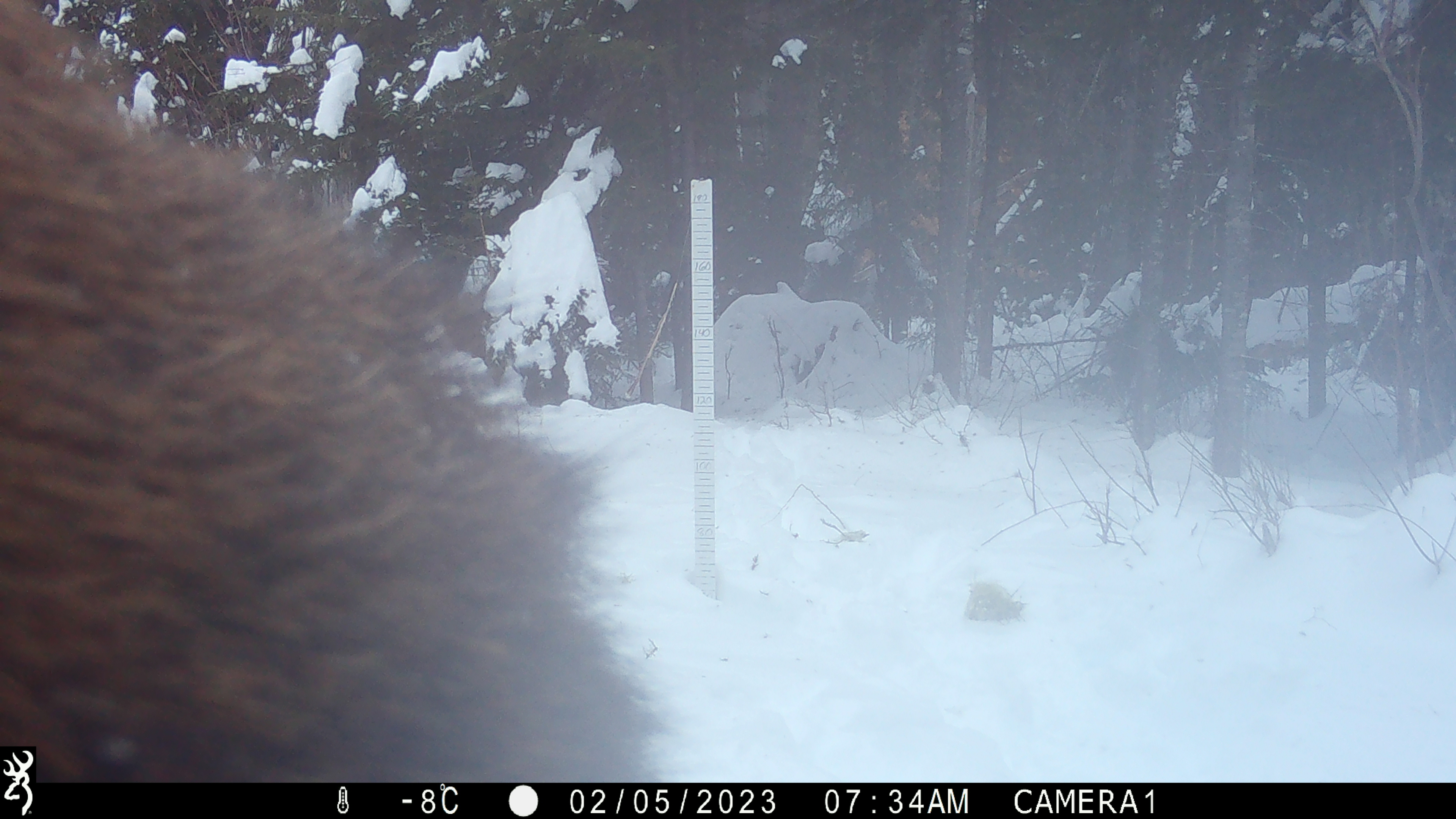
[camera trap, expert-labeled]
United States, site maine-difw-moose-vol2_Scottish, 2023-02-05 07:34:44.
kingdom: Animalia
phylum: Chordata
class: Mammalia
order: Artiodactyla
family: Cervidae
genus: Alces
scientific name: Alces alces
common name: moose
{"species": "moose (Alces alces)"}